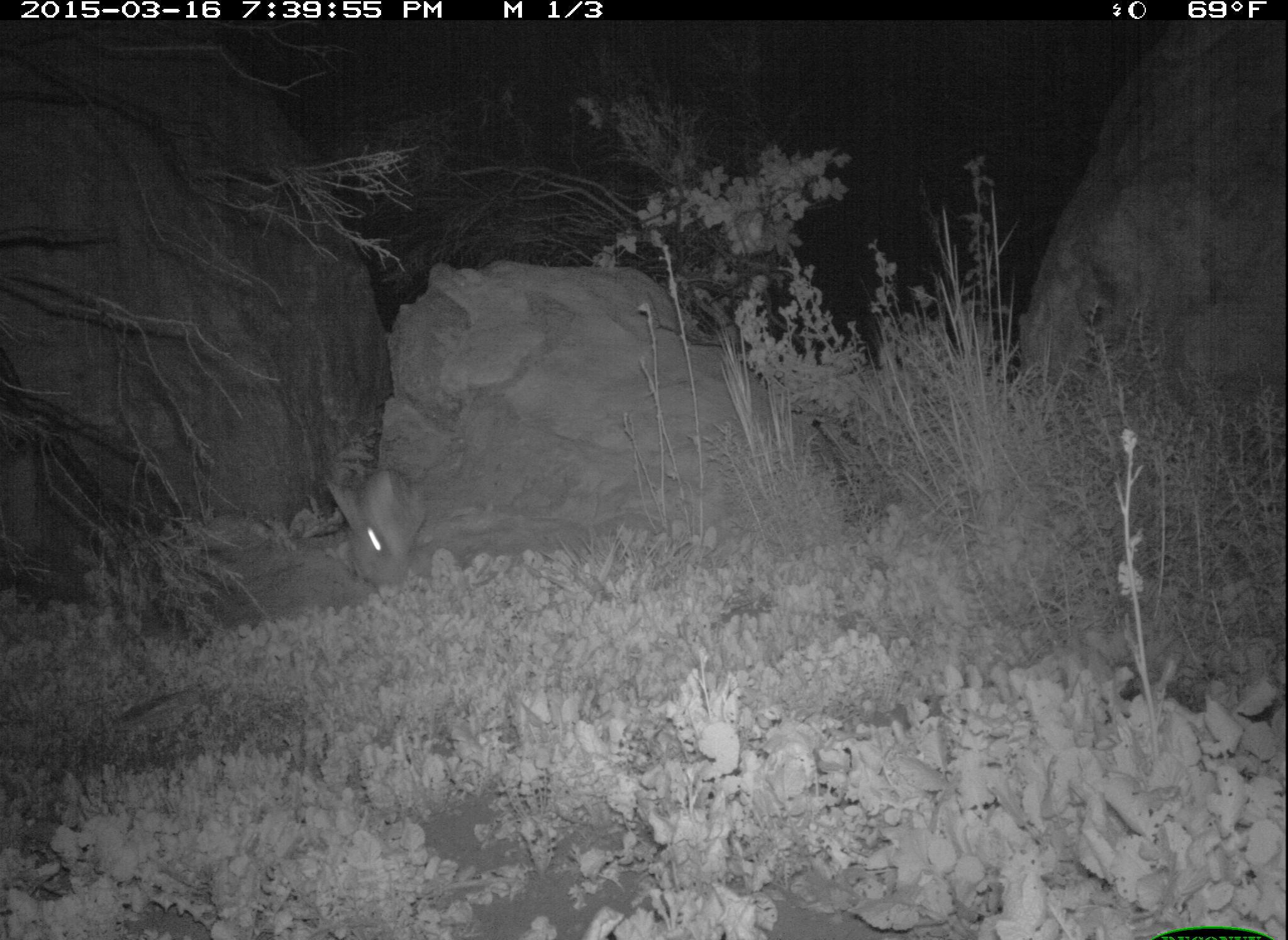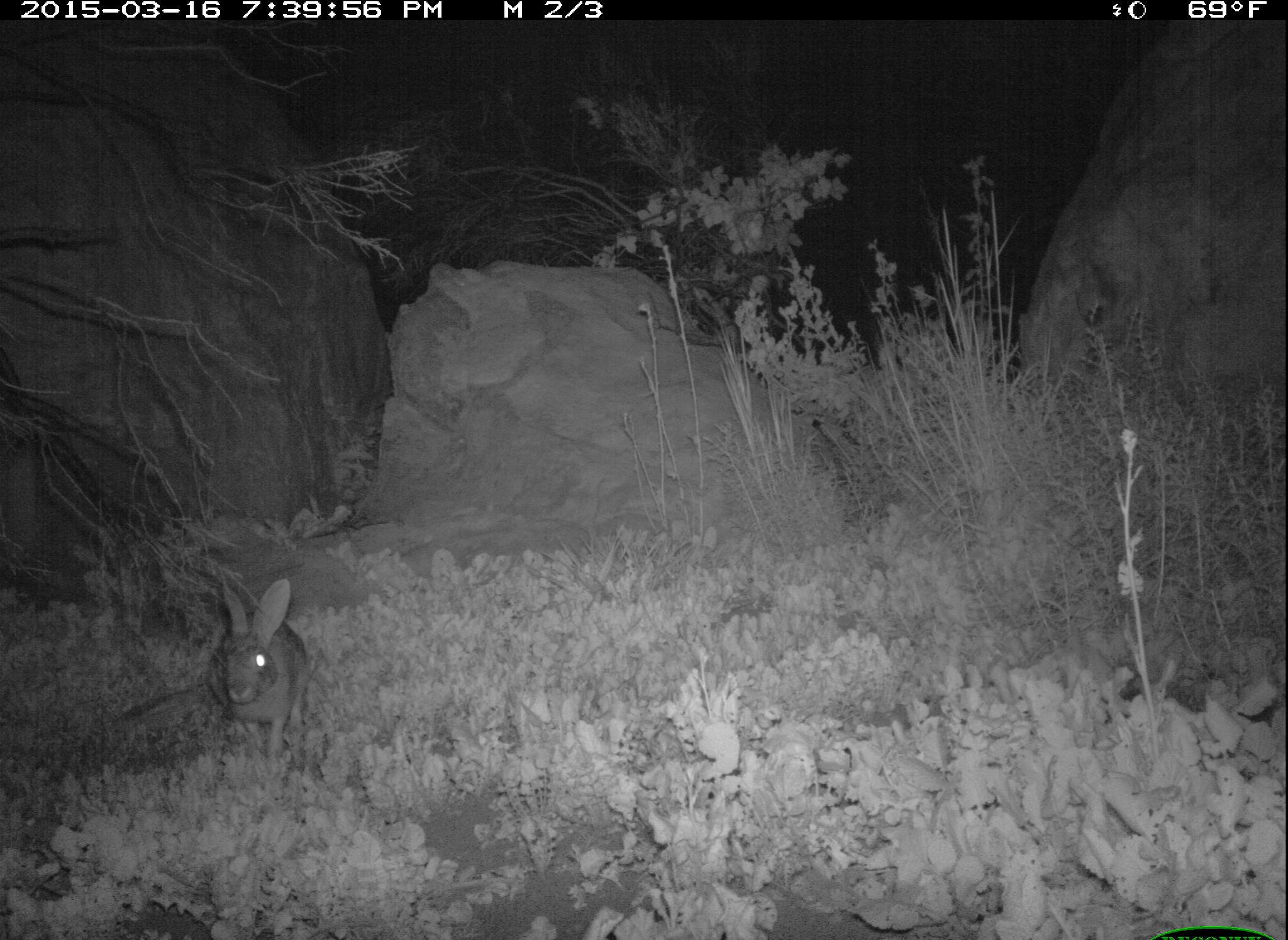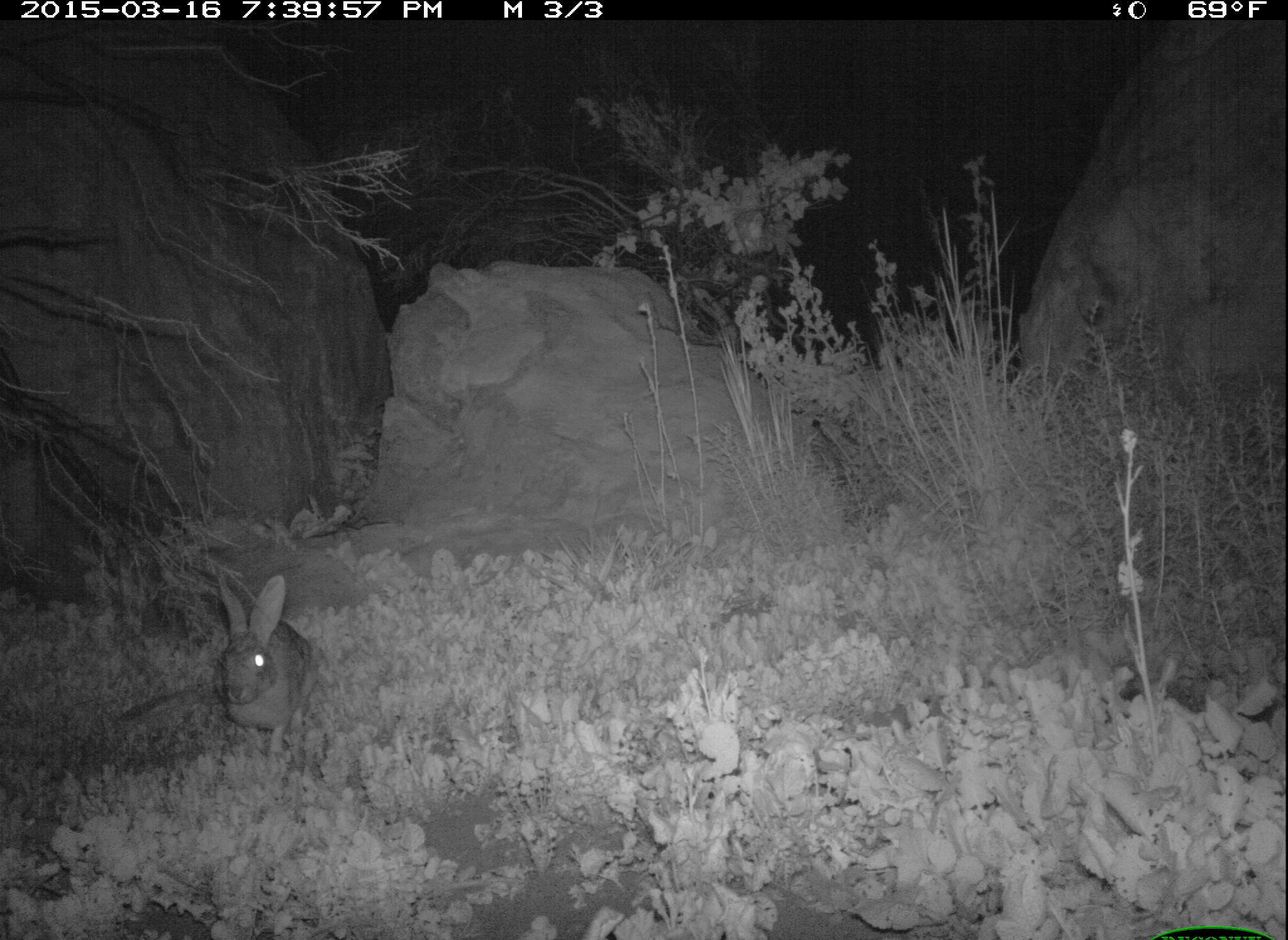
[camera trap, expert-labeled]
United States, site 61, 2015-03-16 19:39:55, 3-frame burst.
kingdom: Animalia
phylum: Chordata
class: Mammalia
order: Lagomorpha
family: Leporidae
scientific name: Leporidae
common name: rabbits and hares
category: rabbit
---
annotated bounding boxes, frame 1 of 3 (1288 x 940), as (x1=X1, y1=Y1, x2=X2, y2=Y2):
rabbit: (x1=311, y1=449, x2=452, y2=604)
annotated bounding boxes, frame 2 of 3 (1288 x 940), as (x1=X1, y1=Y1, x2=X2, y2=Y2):
rabbit: (x1=203, y1=571, x2=312, y2=765)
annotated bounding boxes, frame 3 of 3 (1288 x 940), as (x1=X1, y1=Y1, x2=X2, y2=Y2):
rabbit: (x1=206, y1=564, x2=327, y2=754)